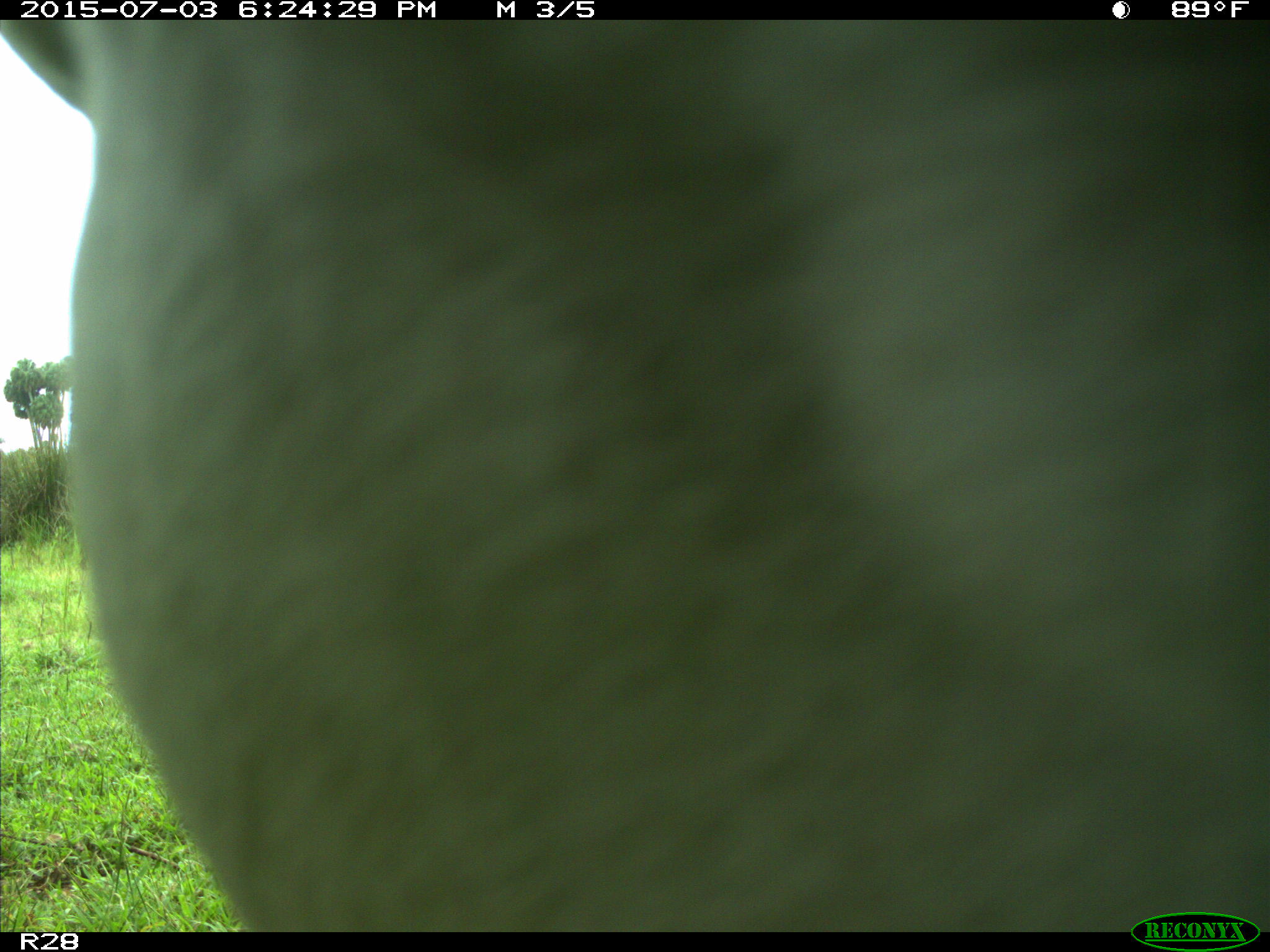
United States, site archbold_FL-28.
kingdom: Animalia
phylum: Chordata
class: Mammalia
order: Artiodactyla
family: Bovidae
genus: Bos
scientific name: Bos taurus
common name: domestic cow